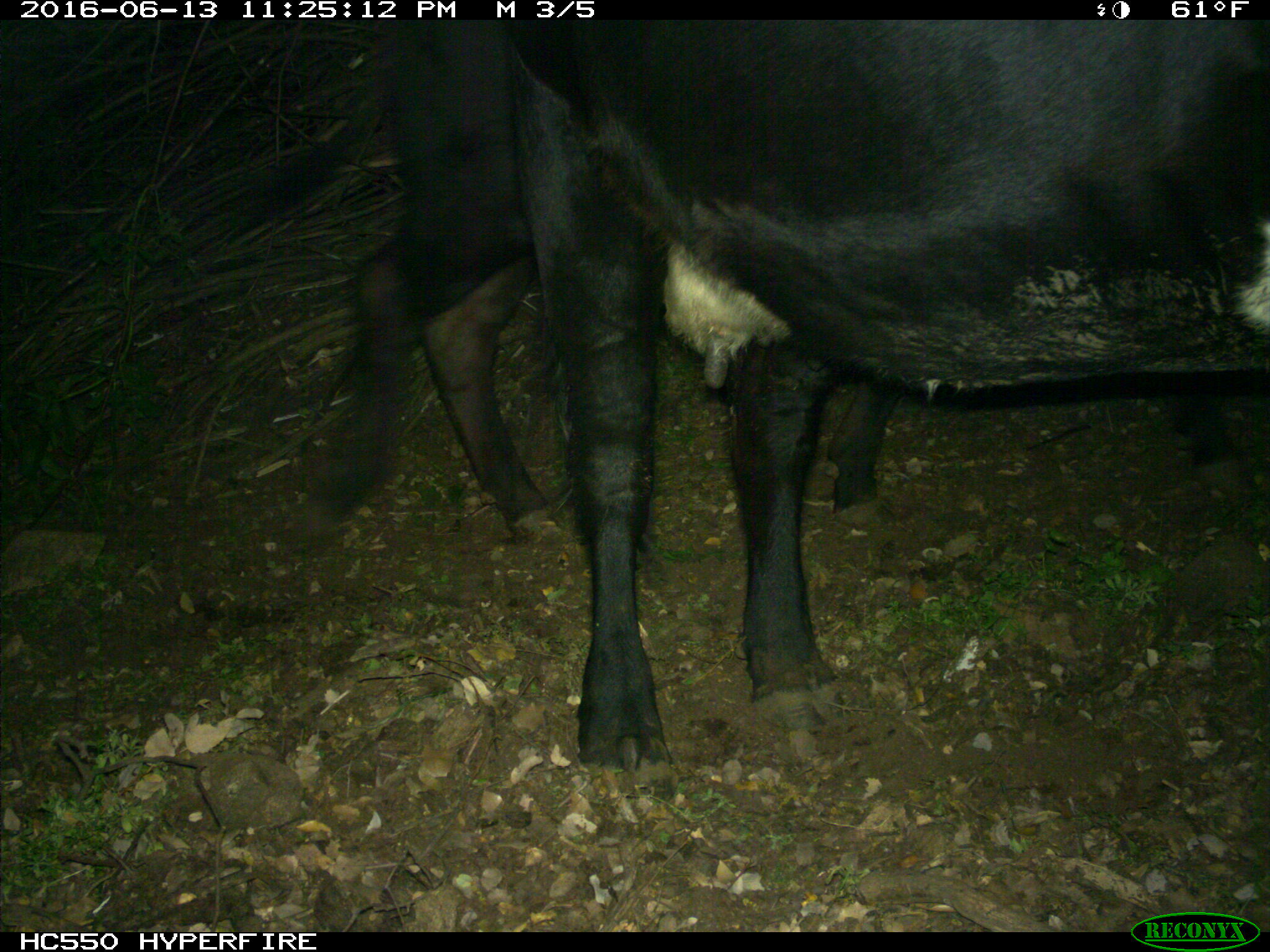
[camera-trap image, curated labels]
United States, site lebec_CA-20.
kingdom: Animalia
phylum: Chordata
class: Mammalia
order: Artiodactyla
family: Bovidae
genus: Bos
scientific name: Bos taurus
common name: domestic cow